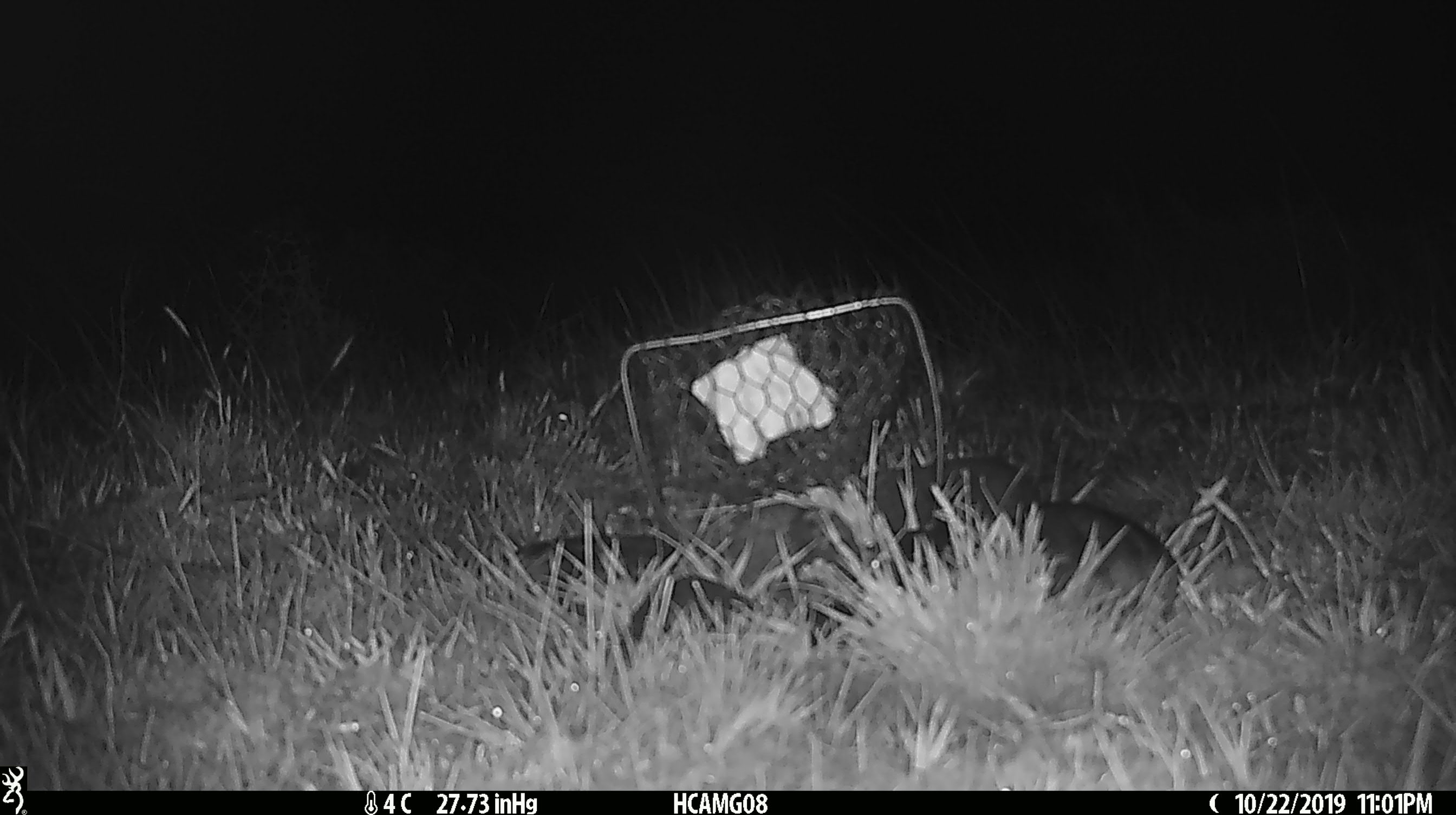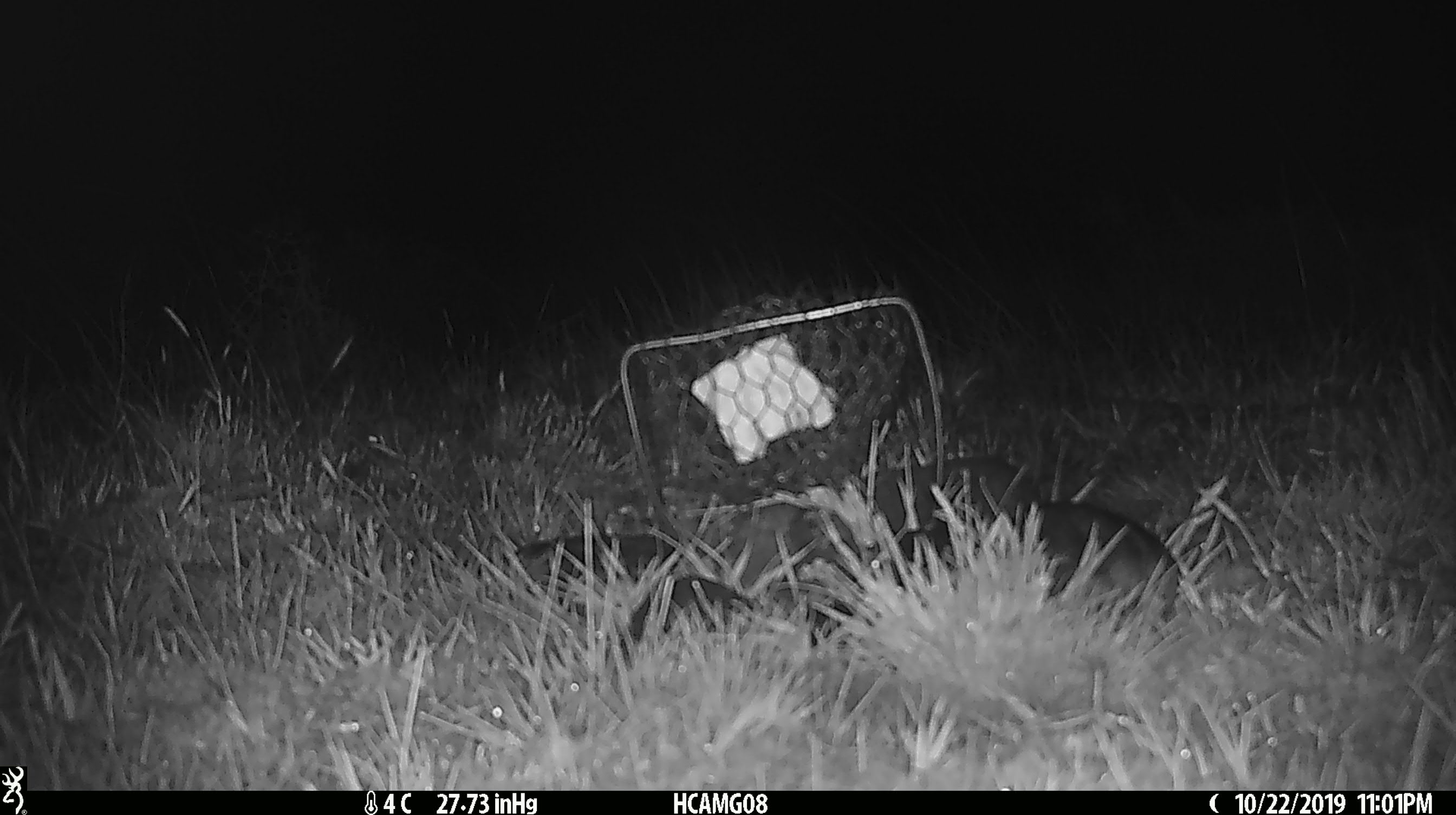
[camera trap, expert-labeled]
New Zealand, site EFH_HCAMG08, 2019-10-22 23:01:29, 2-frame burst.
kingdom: Animalia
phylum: Chordata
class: Mammalia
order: Rodentia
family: Muridae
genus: Mus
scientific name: Mus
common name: mouse